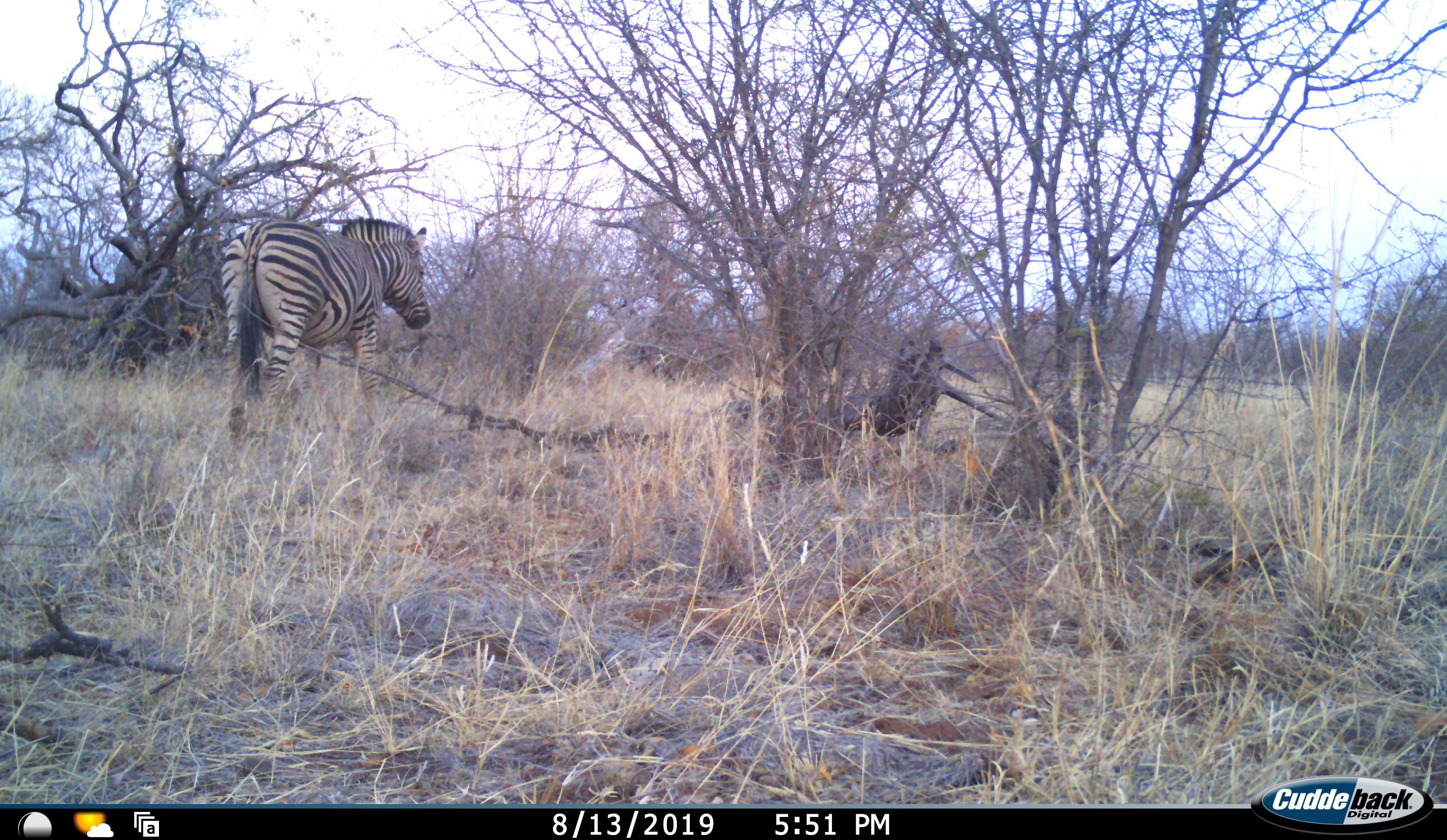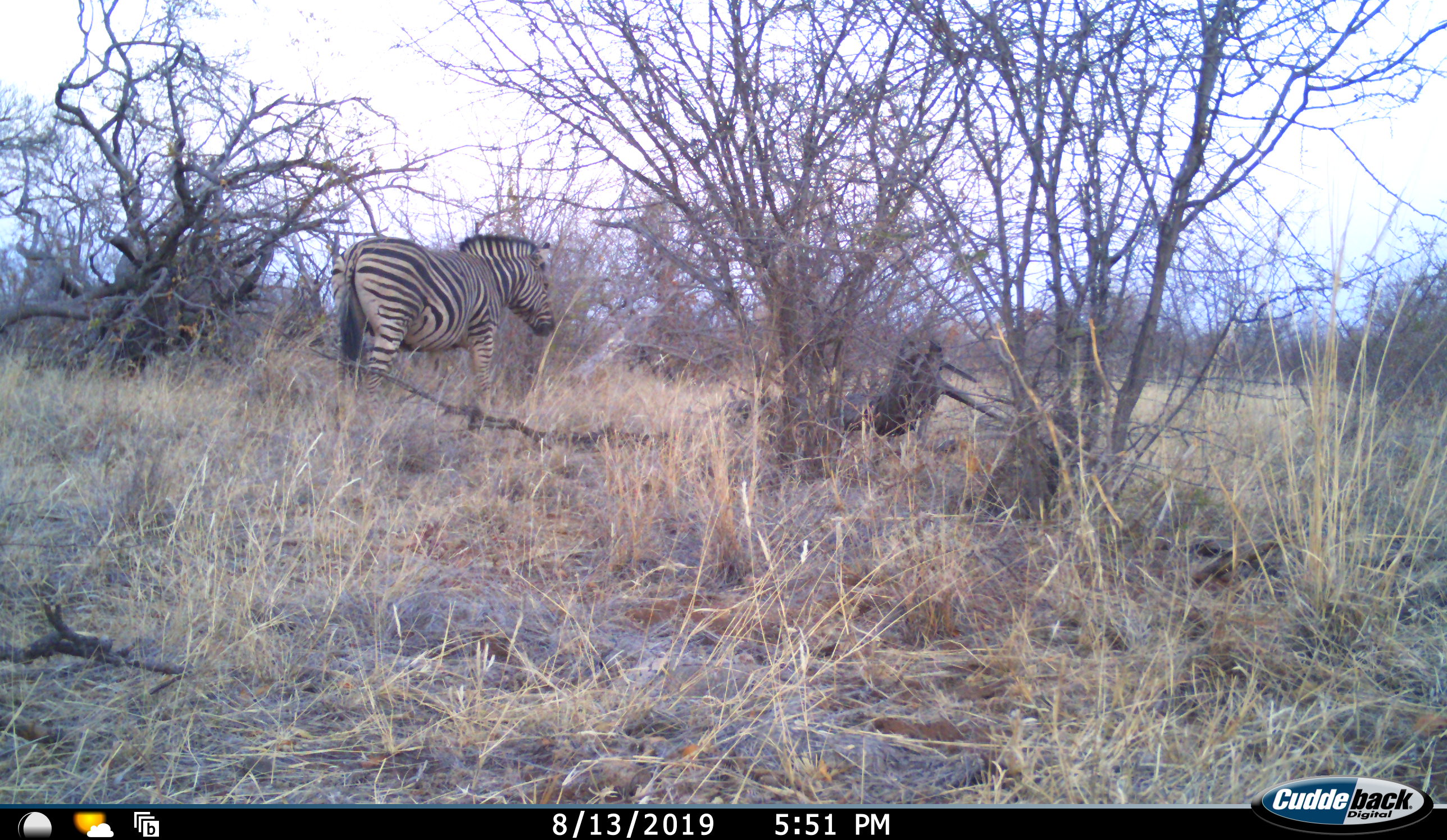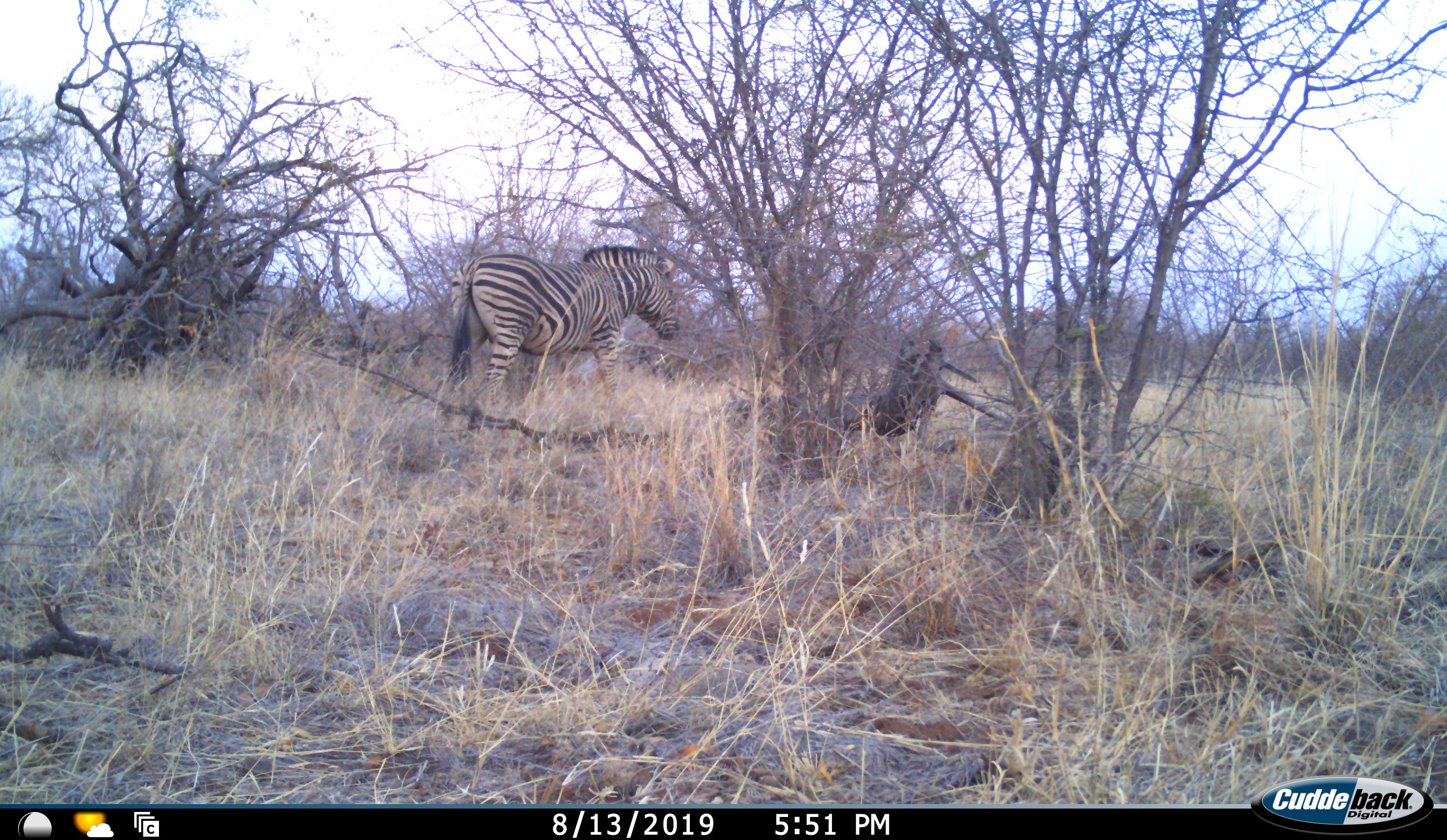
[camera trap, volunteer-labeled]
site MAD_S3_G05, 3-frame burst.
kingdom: Animalia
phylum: Chordata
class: Mammalia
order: Perissodactyla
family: Equidae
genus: Equus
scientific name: Equus quagga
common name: plains zebra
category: zebraplains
Zebraplains (plains zebra) (Equus quagga), count 1. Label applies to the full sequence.